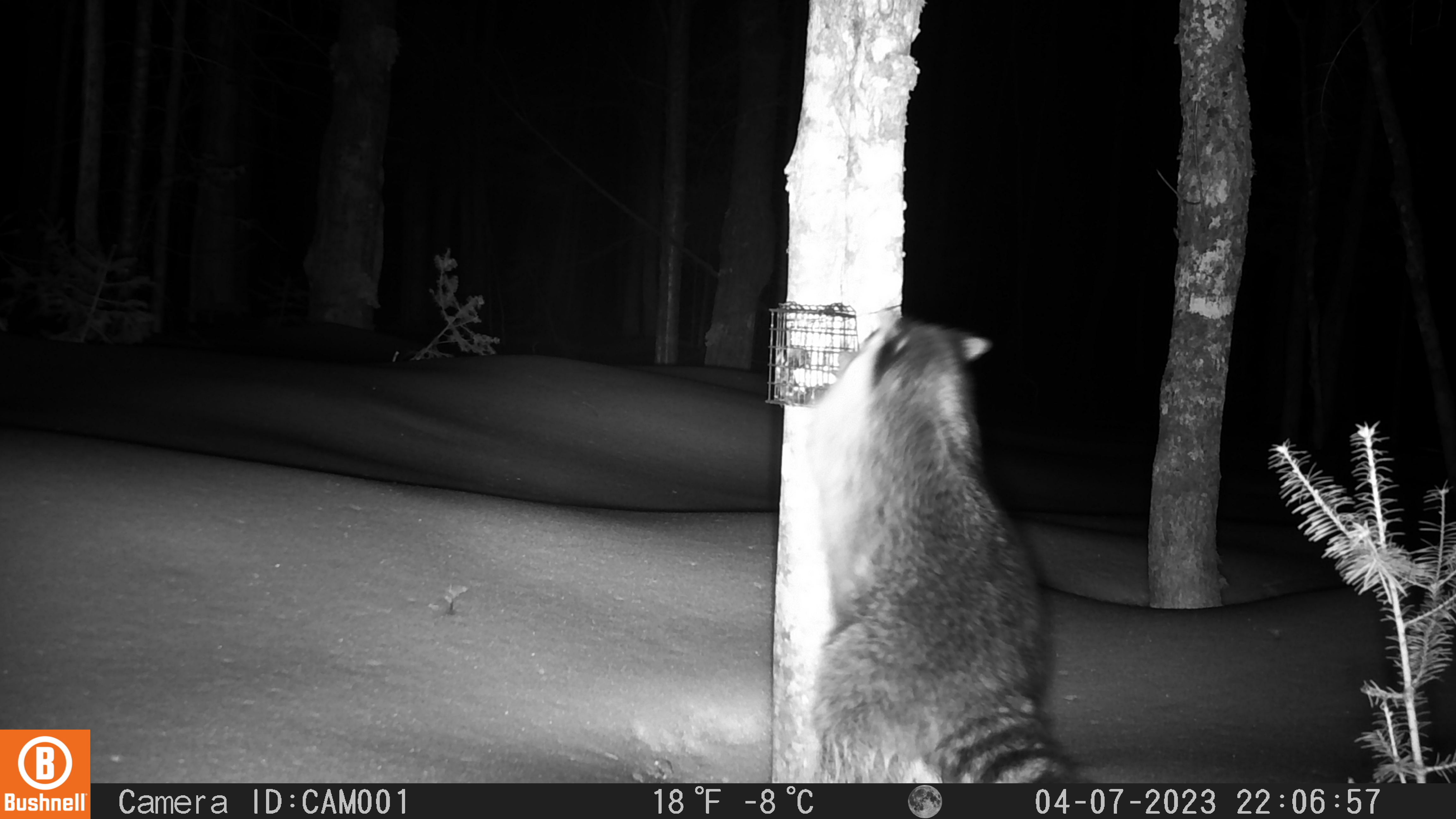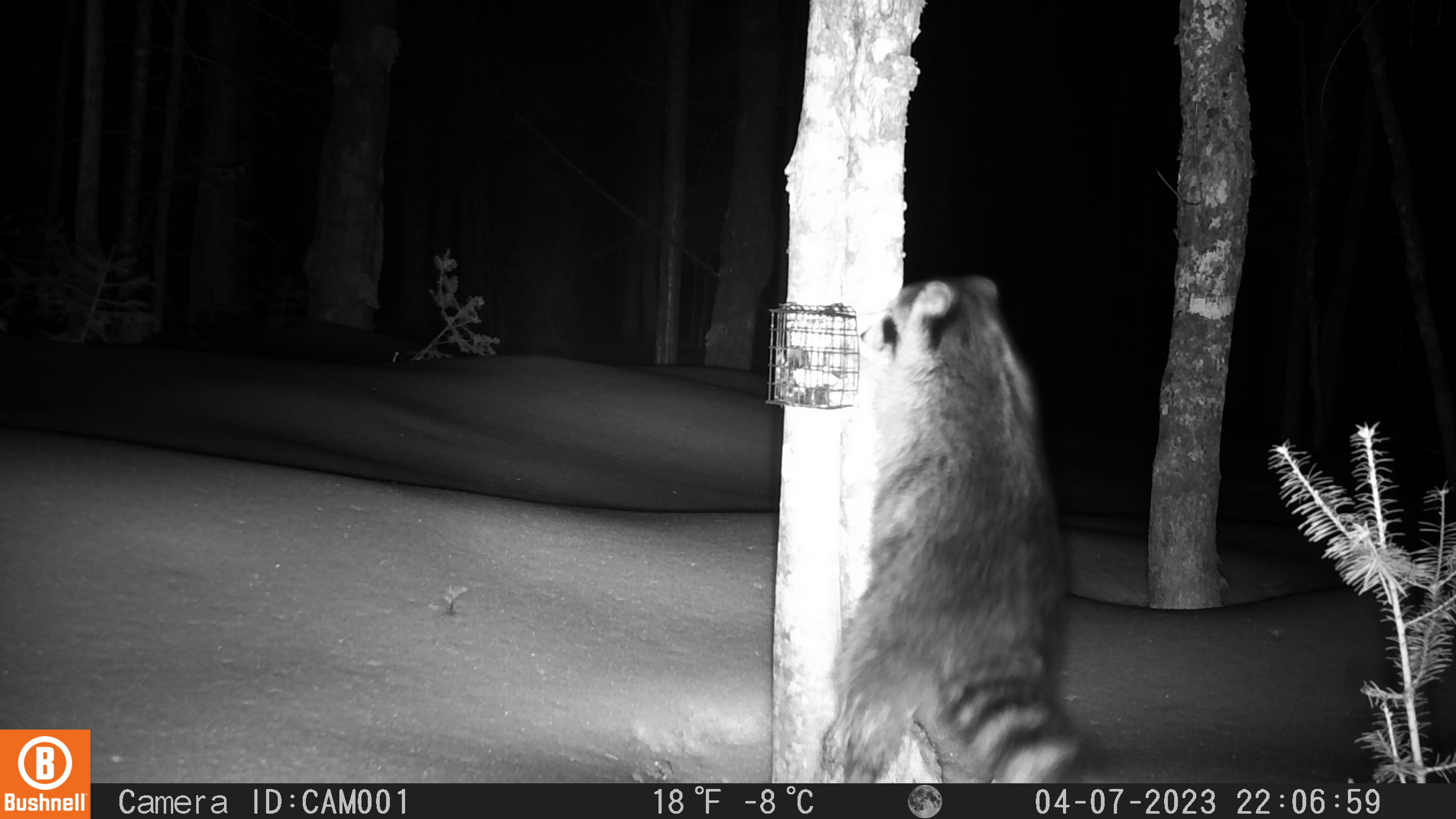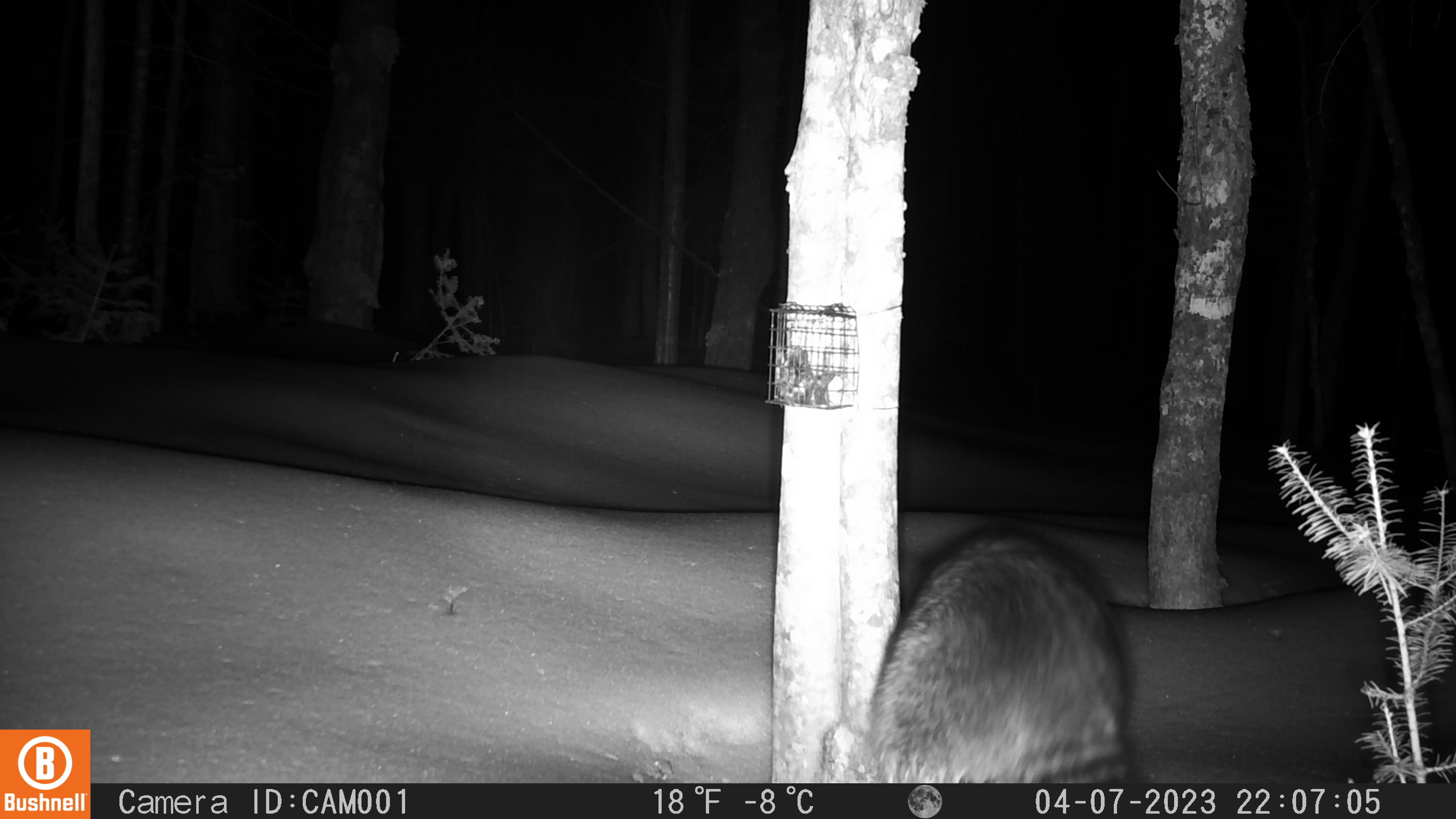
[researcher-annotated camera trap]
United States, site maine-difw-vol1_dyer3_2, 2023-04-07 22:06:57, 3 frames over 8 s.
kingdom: Animalia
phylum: Chordata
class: Mammalia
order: Carnivora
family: Procyonidae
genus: Procyon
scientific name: Procyon lotor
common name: raccoon